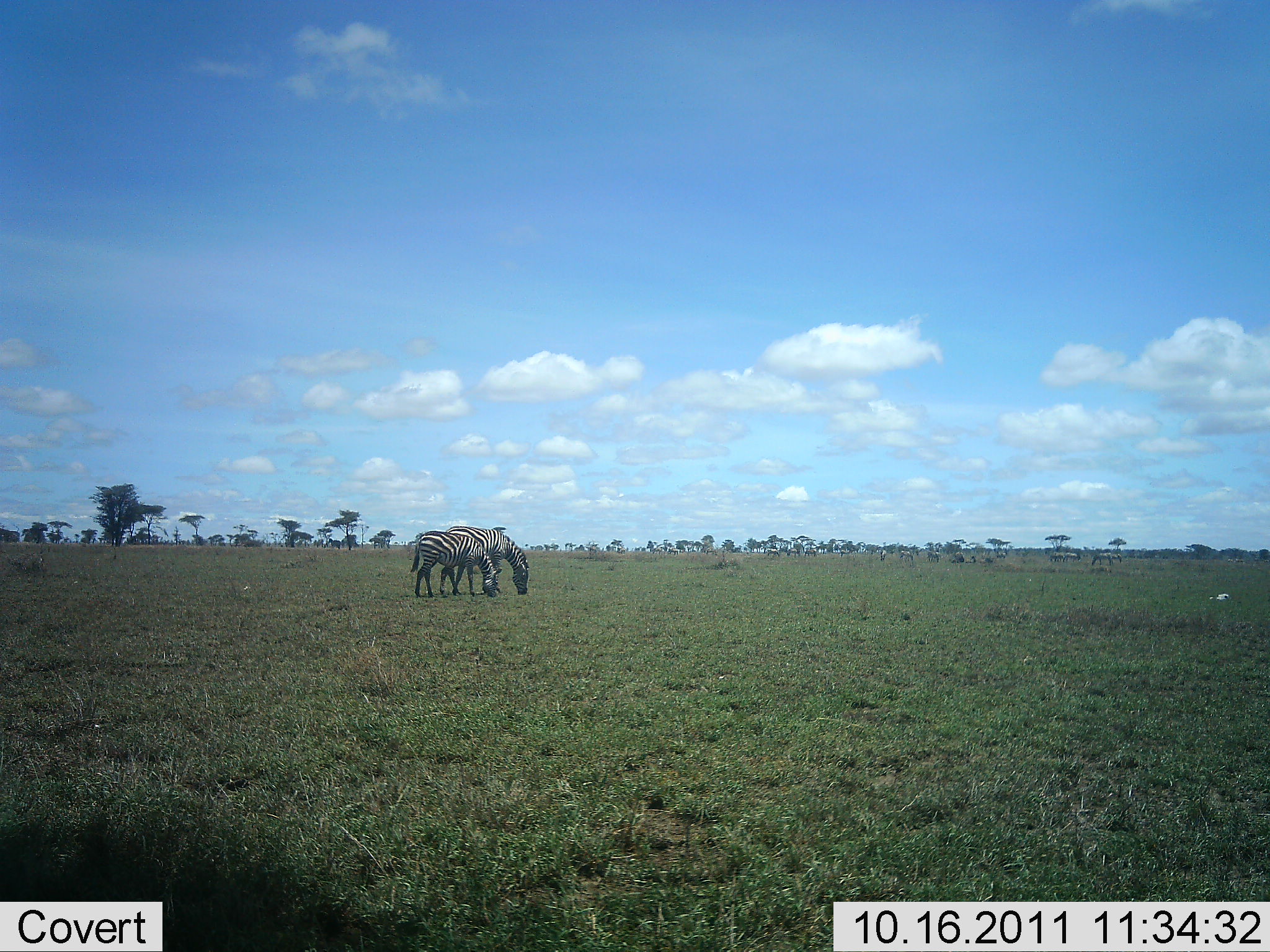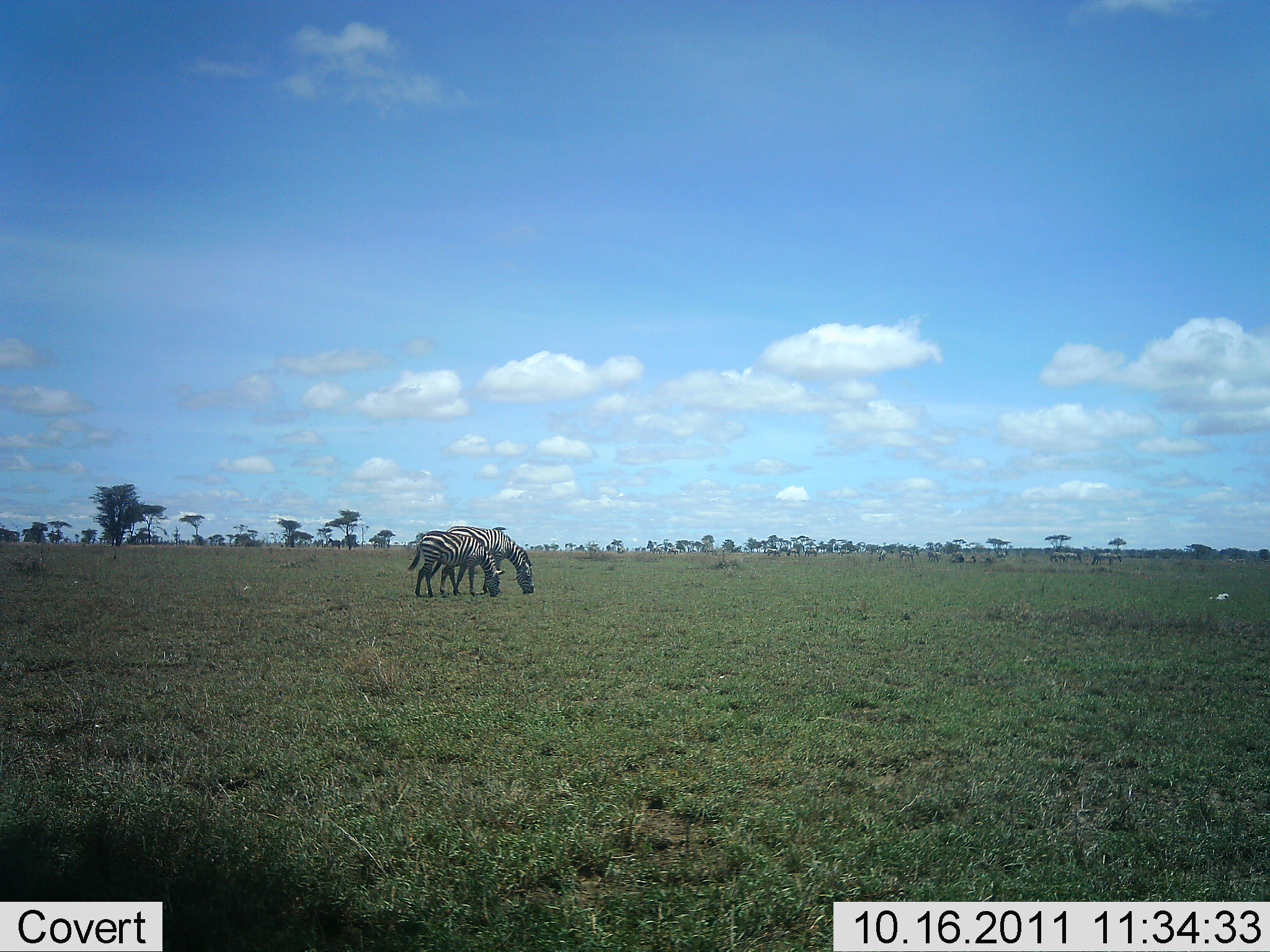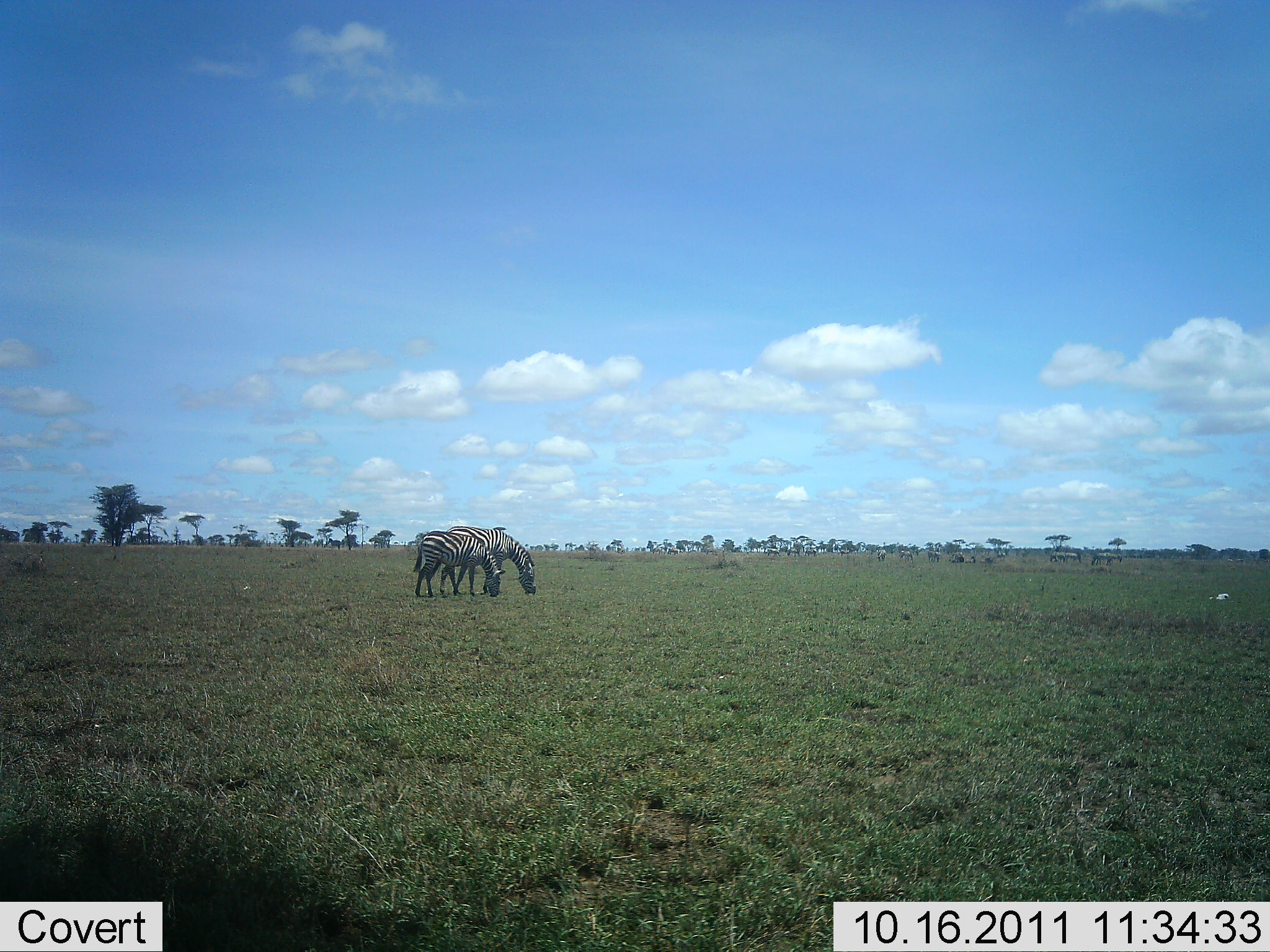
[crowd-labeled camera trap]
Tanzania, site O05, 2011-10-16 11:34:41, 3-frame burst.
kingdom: Animalia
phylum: Chordata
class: Mammalia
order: Perissodactyla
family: Equidae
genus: Equus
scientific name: Equus quagga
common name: plains zebra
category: zebra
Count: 2.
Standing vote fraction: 25%.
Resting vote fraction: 0%.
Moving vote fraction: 0%.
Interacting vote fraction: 0%.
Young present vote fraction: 6%.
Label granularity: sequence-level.